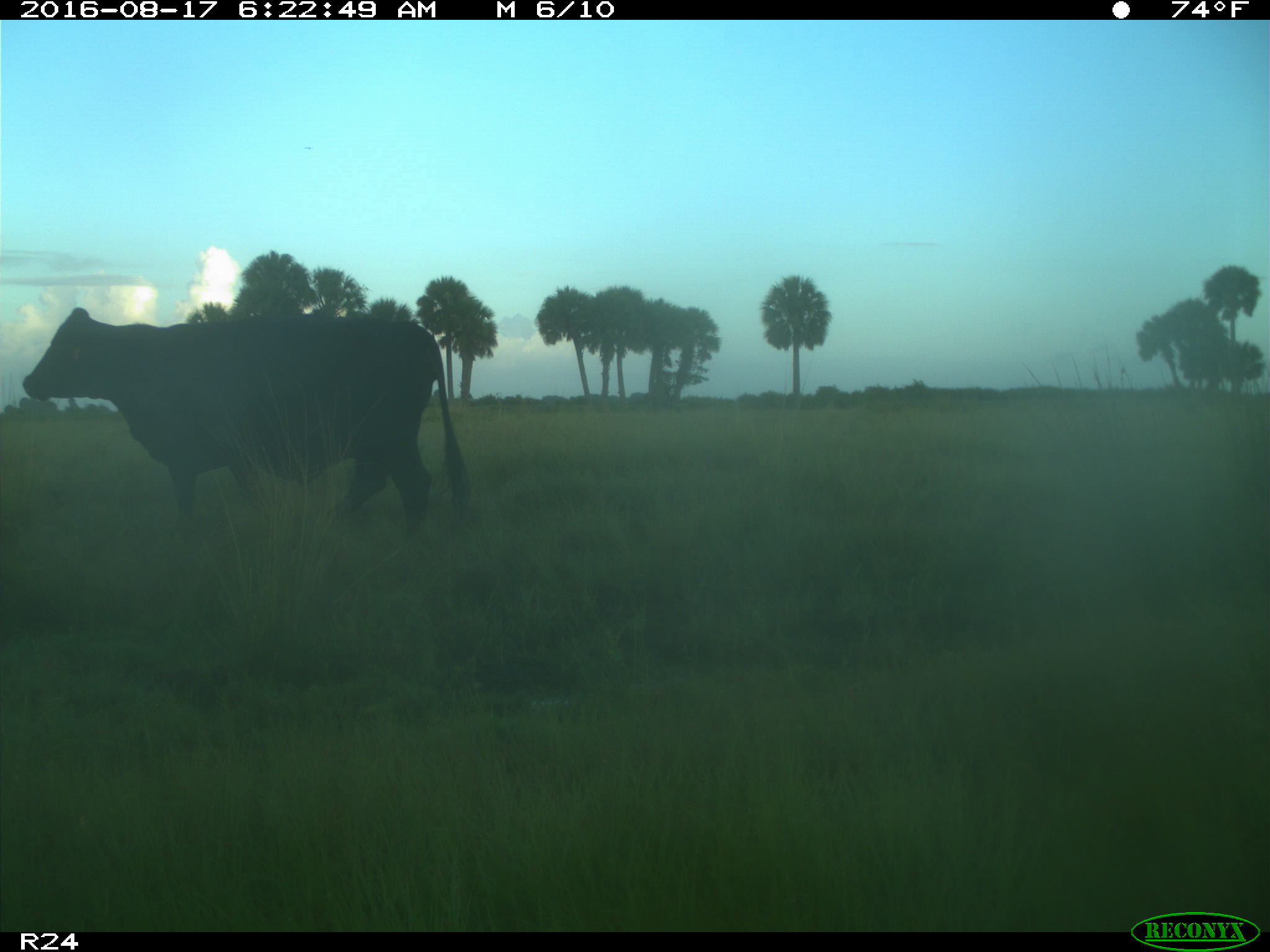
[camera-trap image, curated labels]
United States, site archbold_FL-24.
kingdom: Animalia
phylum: Chordata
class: Mammalia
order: Artiodactyla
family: Bovidae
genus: Bos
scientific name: Bos taurus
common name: domestic cow